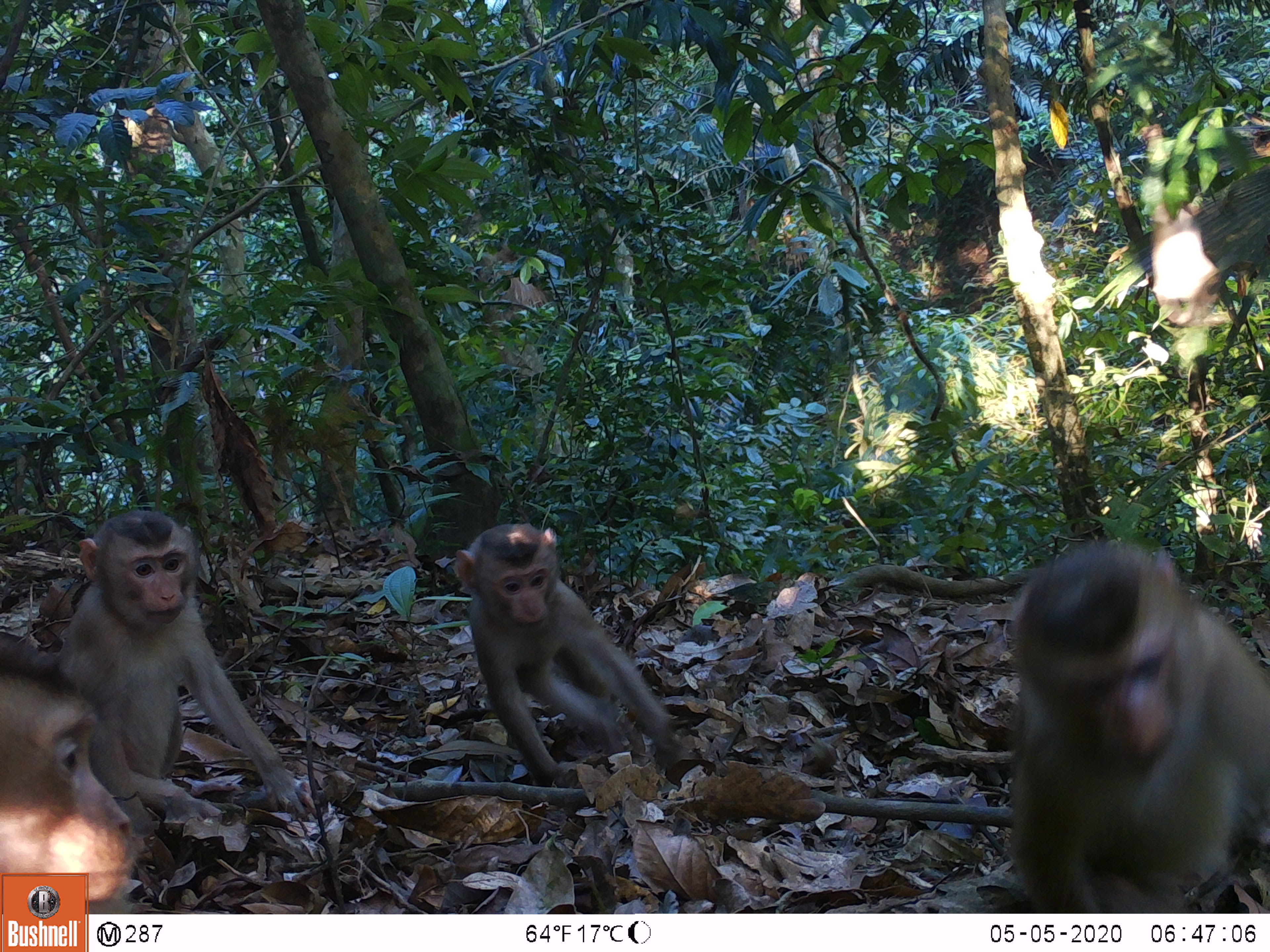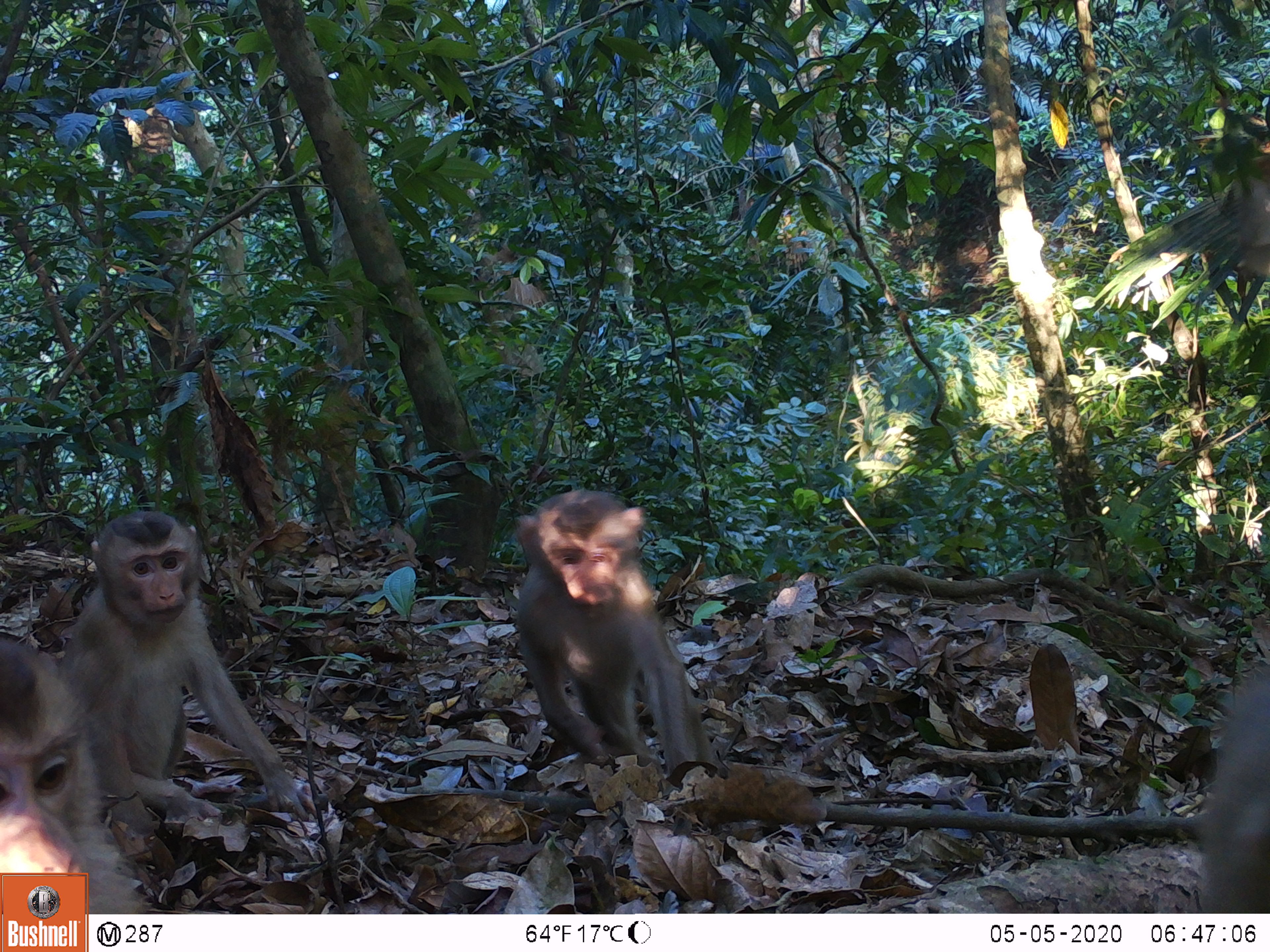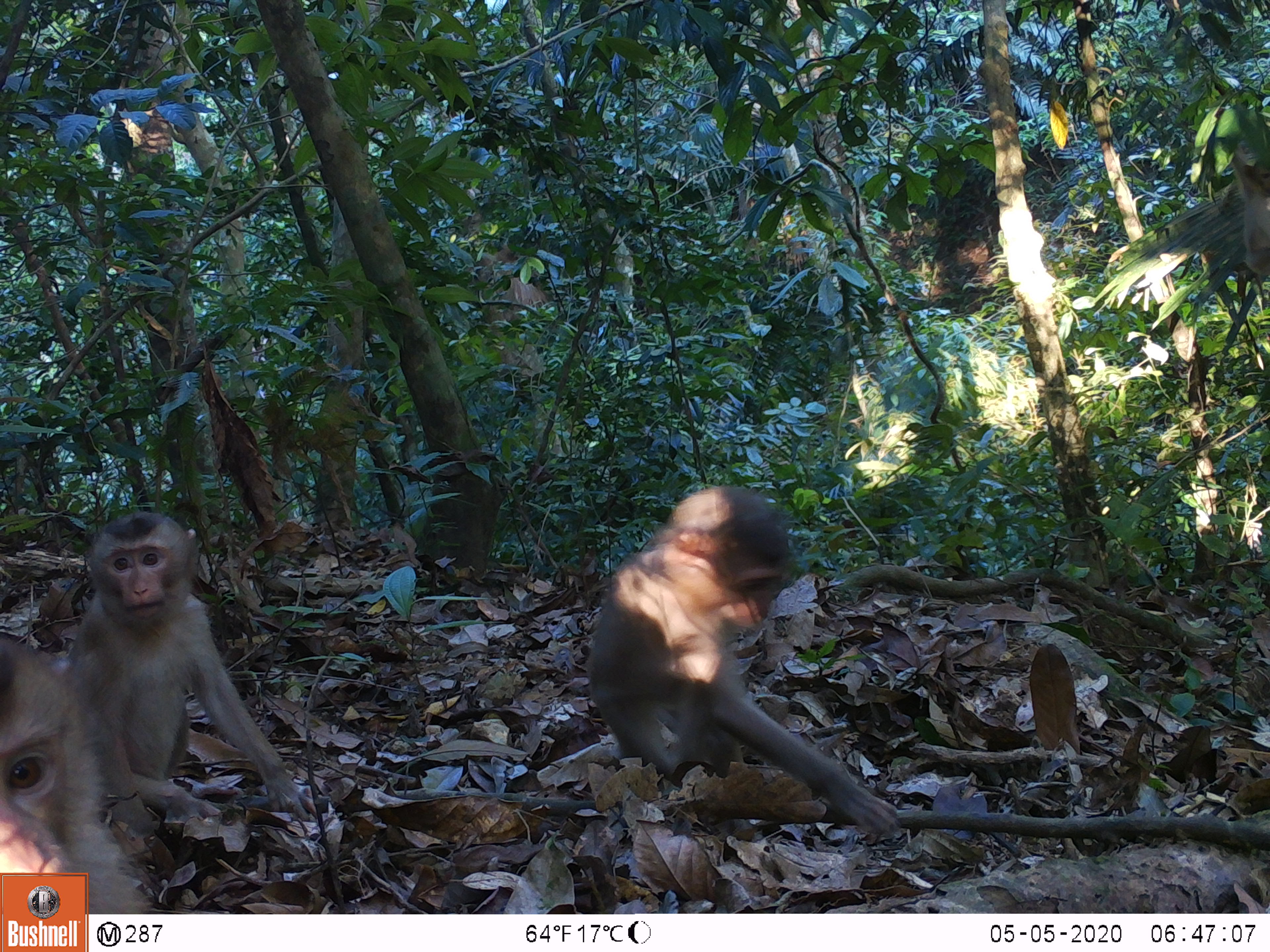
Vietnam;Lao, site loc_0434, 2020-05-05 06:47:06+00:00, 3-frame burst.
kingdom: Animalia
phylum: Chordata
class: Mammalia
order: Primates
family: Cercopithecidae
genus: Macaca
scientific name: Macaca nemestrina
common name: pig-tailed macaque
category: pig tailed macaque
Pig tailed macaque (pig-tailed macaque) (Macaca nemestrina). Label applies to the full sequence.